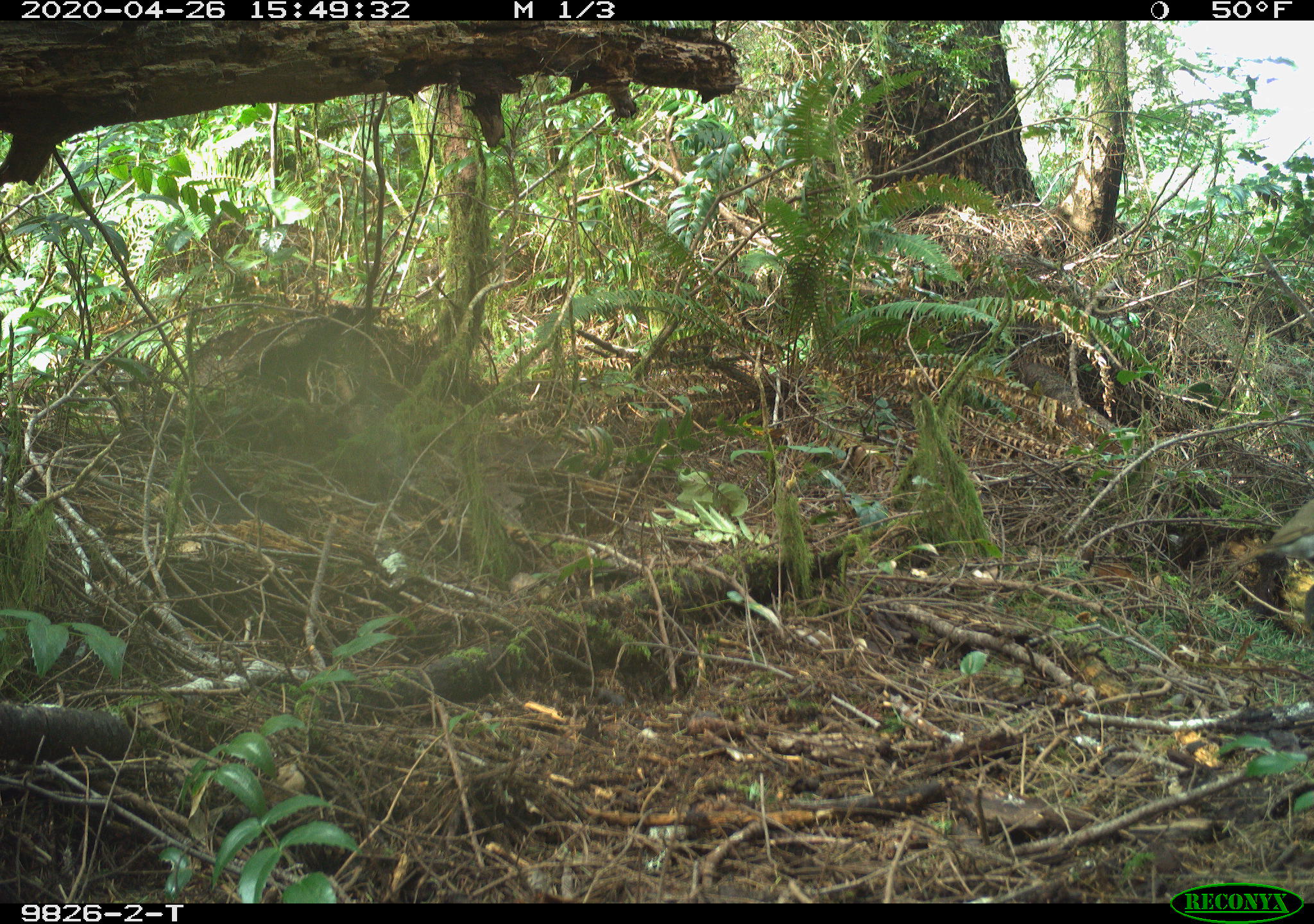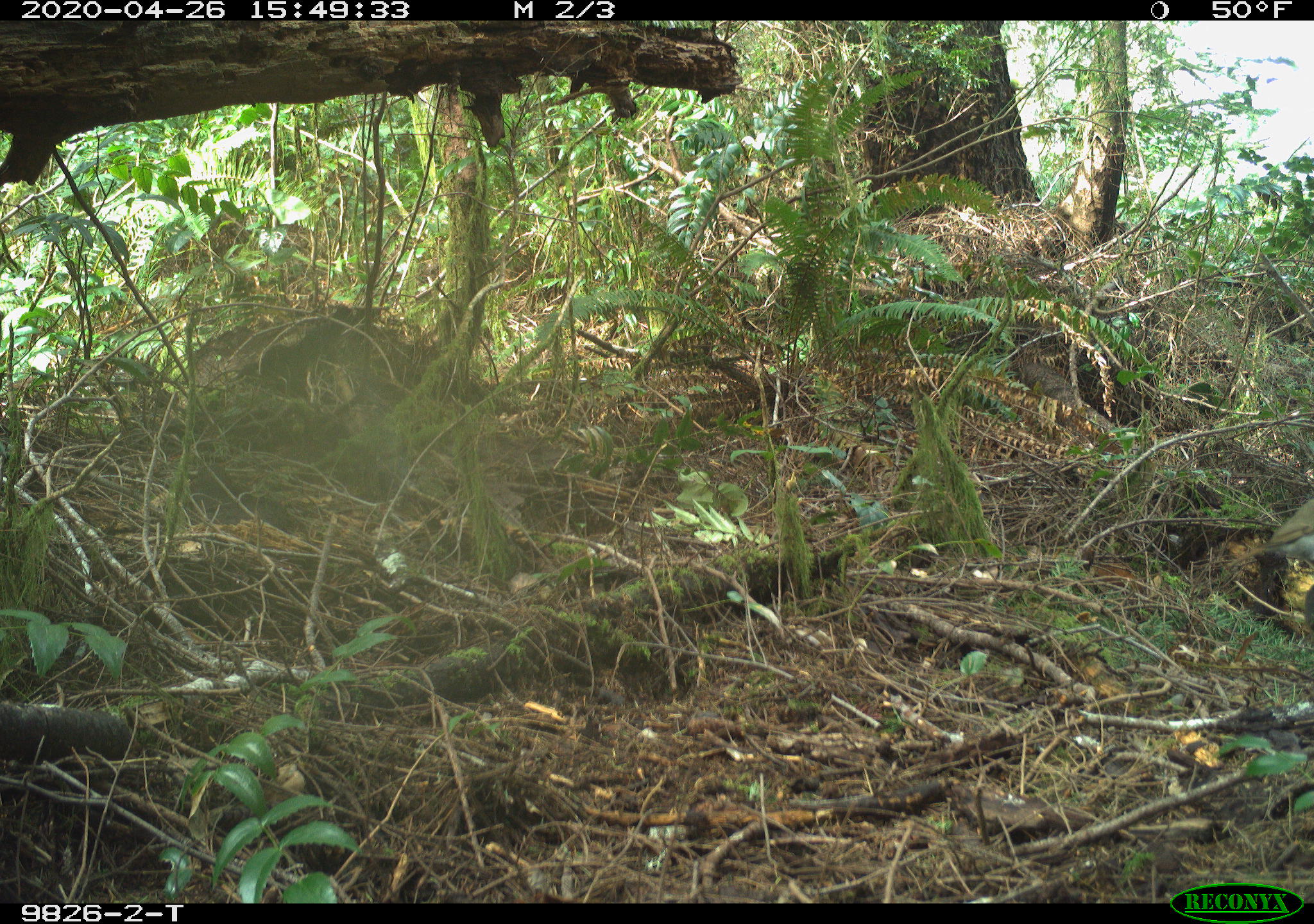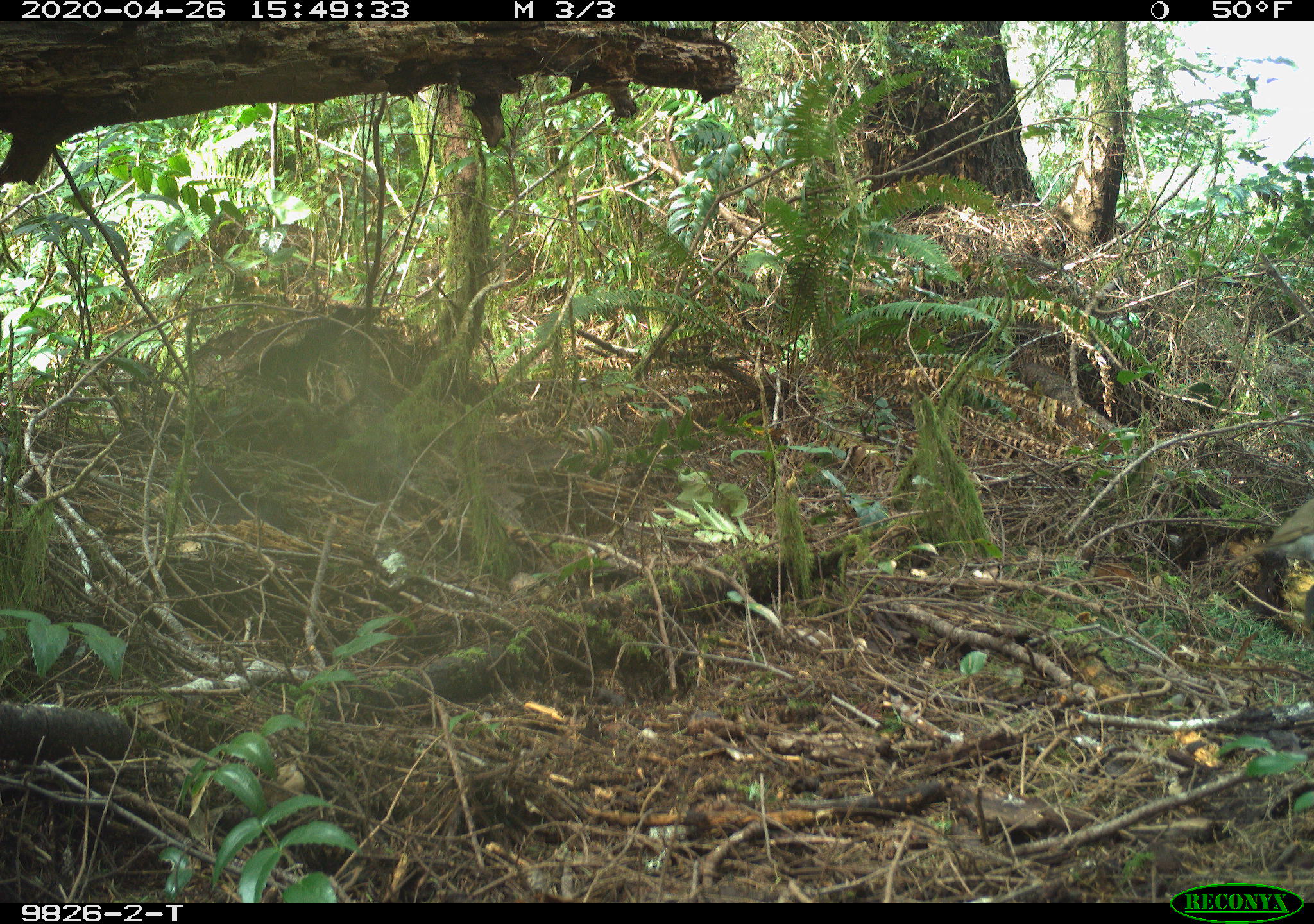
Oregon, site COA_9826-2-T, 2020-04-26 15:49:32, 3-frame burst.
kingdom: Animalia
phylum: Chordata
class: Aves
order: Passeriformes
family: Turdidae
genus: Catharus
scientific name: Catharus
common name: brown thrushes and nightingale-thrushes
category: catharus species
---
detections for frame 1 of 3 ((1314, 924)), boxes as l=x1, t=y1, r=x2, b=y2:
catharus species: l=1209, t=464, r=1309, b=586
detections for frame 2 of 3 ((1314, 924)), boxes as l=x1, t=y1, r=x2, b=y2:
catharus species: l=1213, t=495, r=1309, b=589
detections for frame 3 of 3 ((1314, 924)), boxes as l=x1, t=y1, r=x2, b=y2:
catharus species: l=1214, t=480, r=1309, b=579